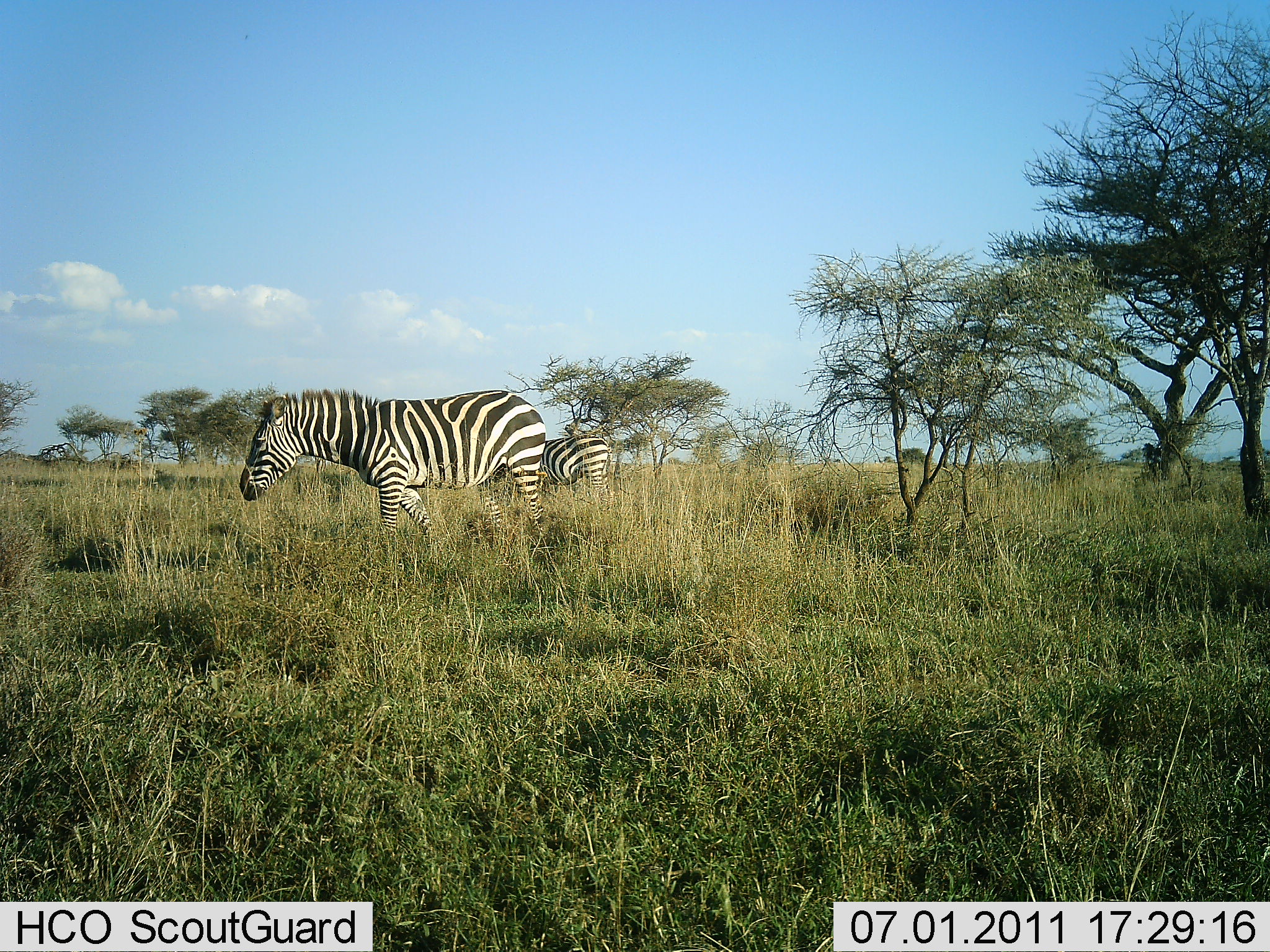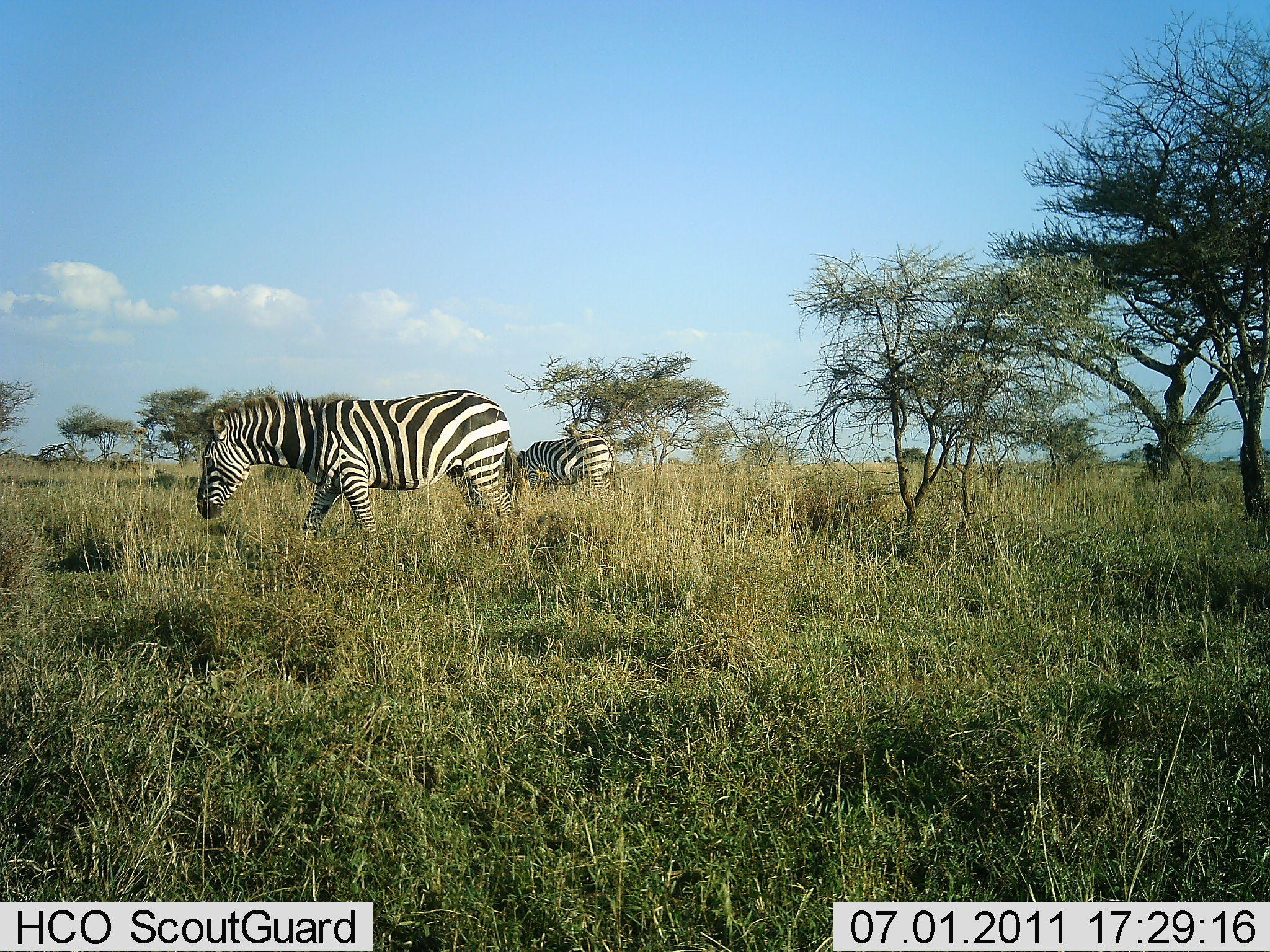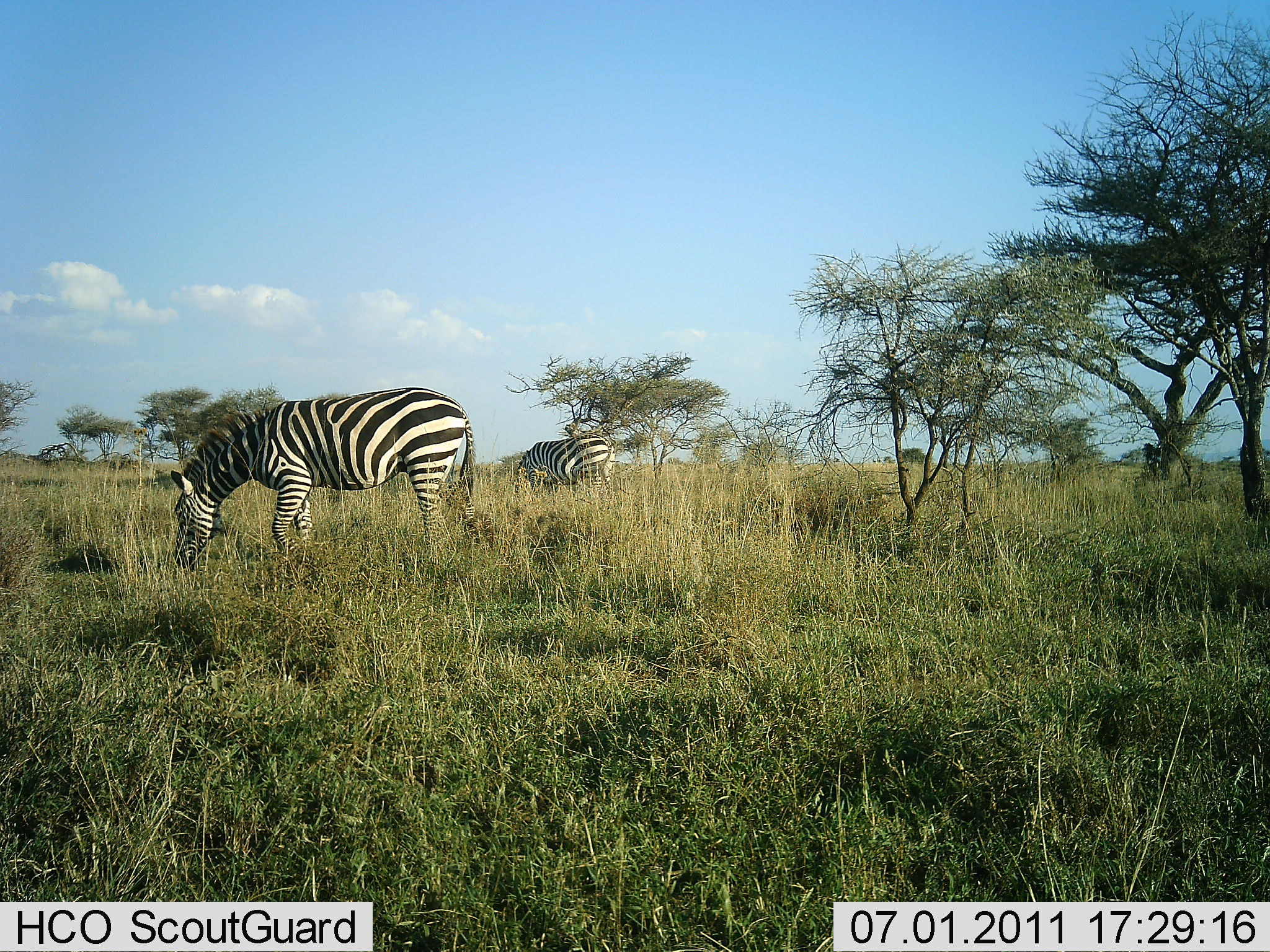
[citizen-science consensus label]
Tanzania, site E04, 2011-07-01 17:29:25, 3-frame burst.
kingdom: Animalia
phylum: Chordata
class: Mammalia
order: Perissodactyla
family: Equidae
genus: Equus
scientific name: Equus quagga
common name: plains zebra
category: zebra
Zebra (plains zebra) (Equus quagga), count 2. Behavior (volunteer vote fractions): standing 42%, resting 0%, moving 17%, interacting 0%. Young present (vote fraction): 0%. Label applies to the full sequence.